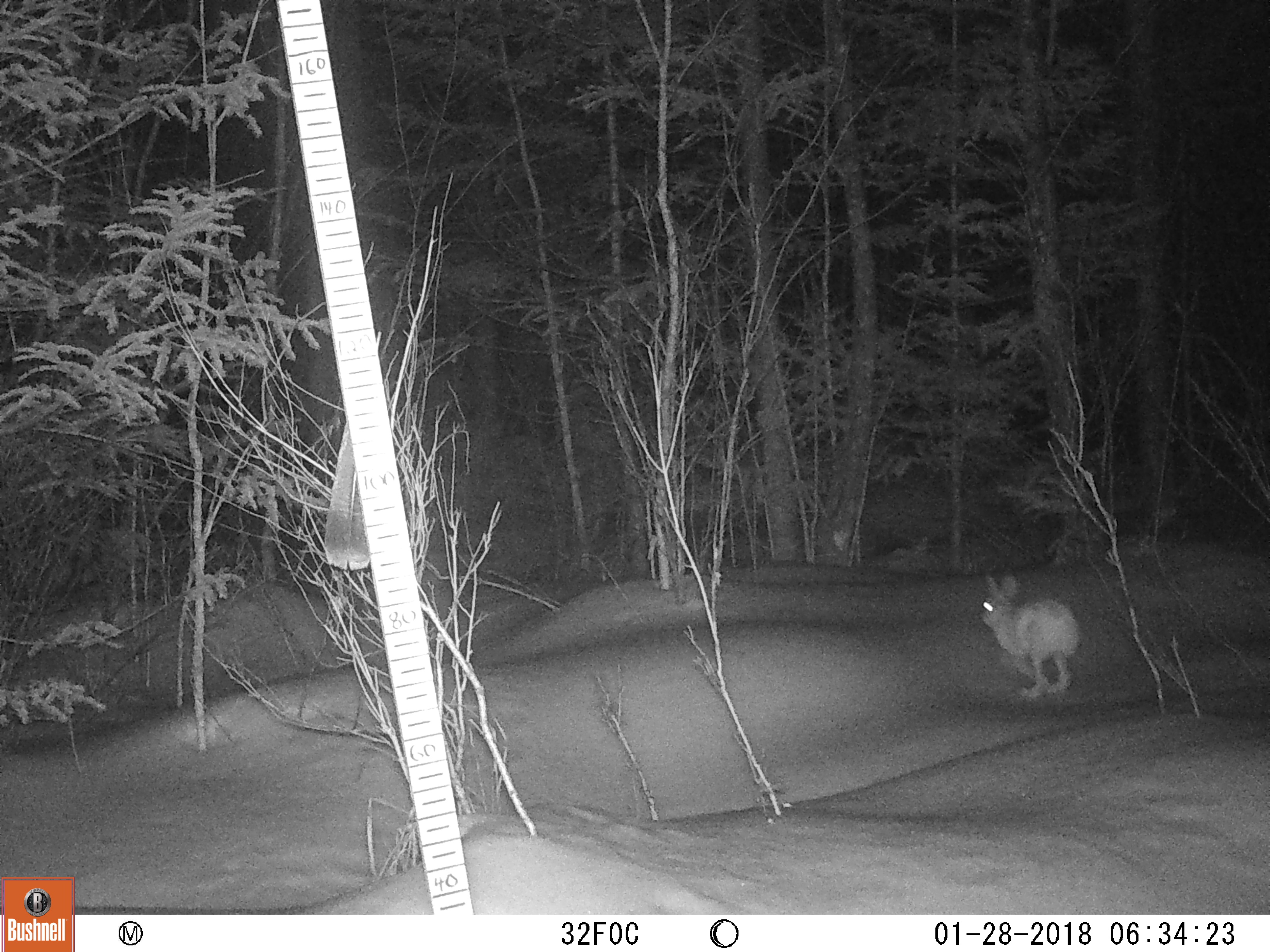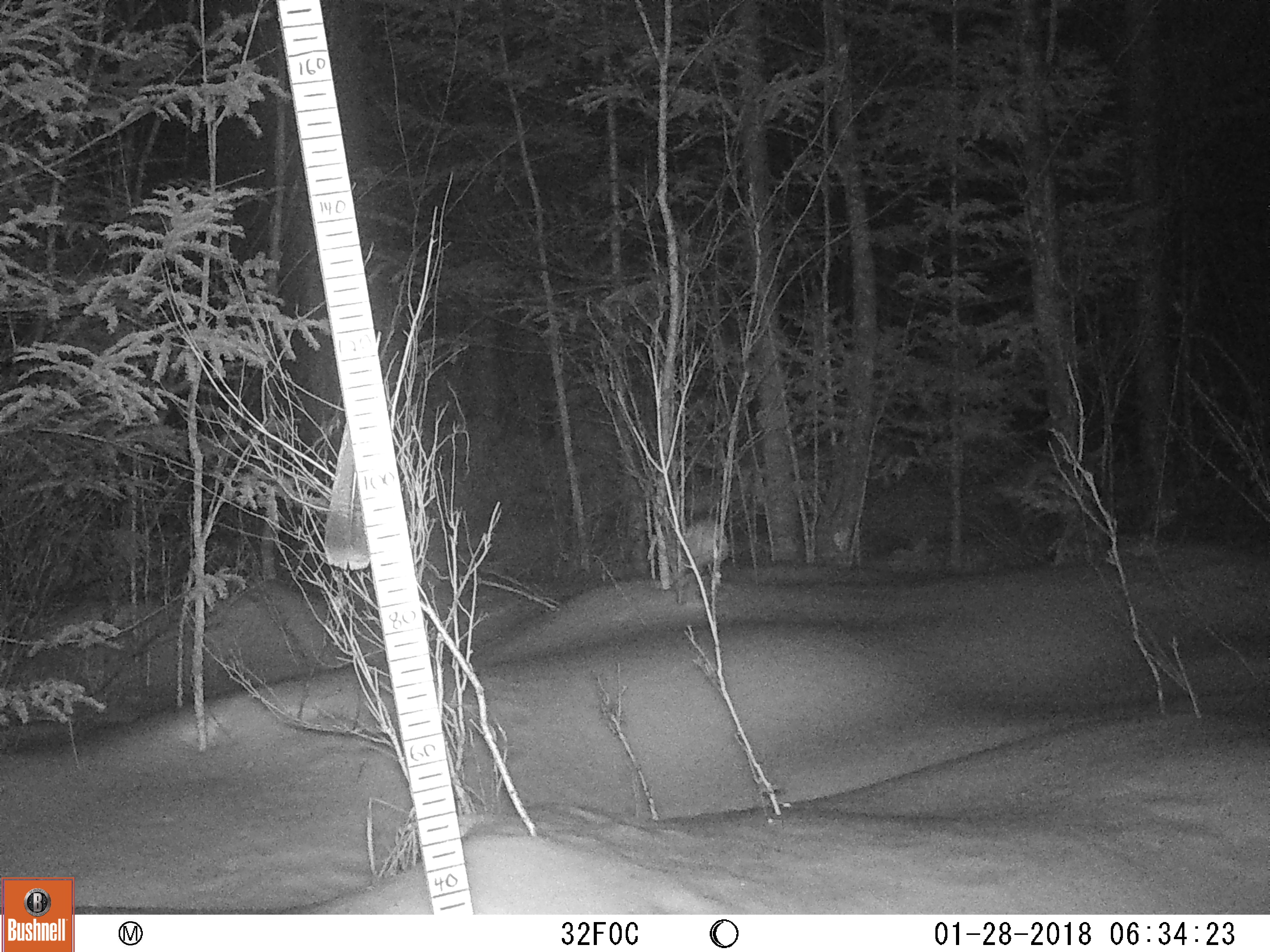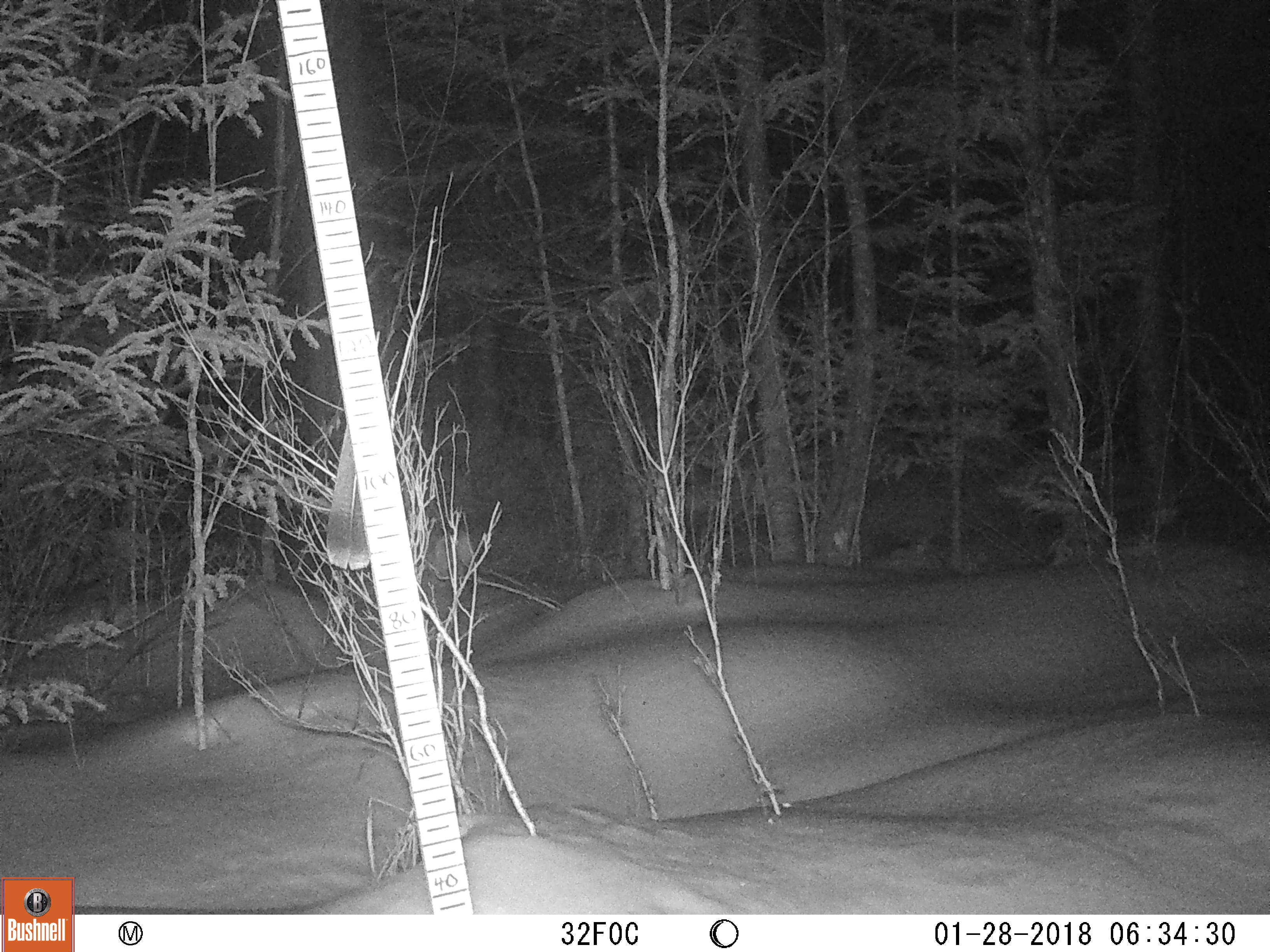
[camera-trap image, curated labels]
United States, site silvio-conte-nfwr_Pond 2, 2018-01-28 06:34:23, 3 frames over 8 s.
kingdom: Animalia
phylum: Chordata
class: Mammalia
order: Lagomorpha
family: Leporidae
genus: Lepus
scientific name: Lepus americanus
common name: snowshoe hare